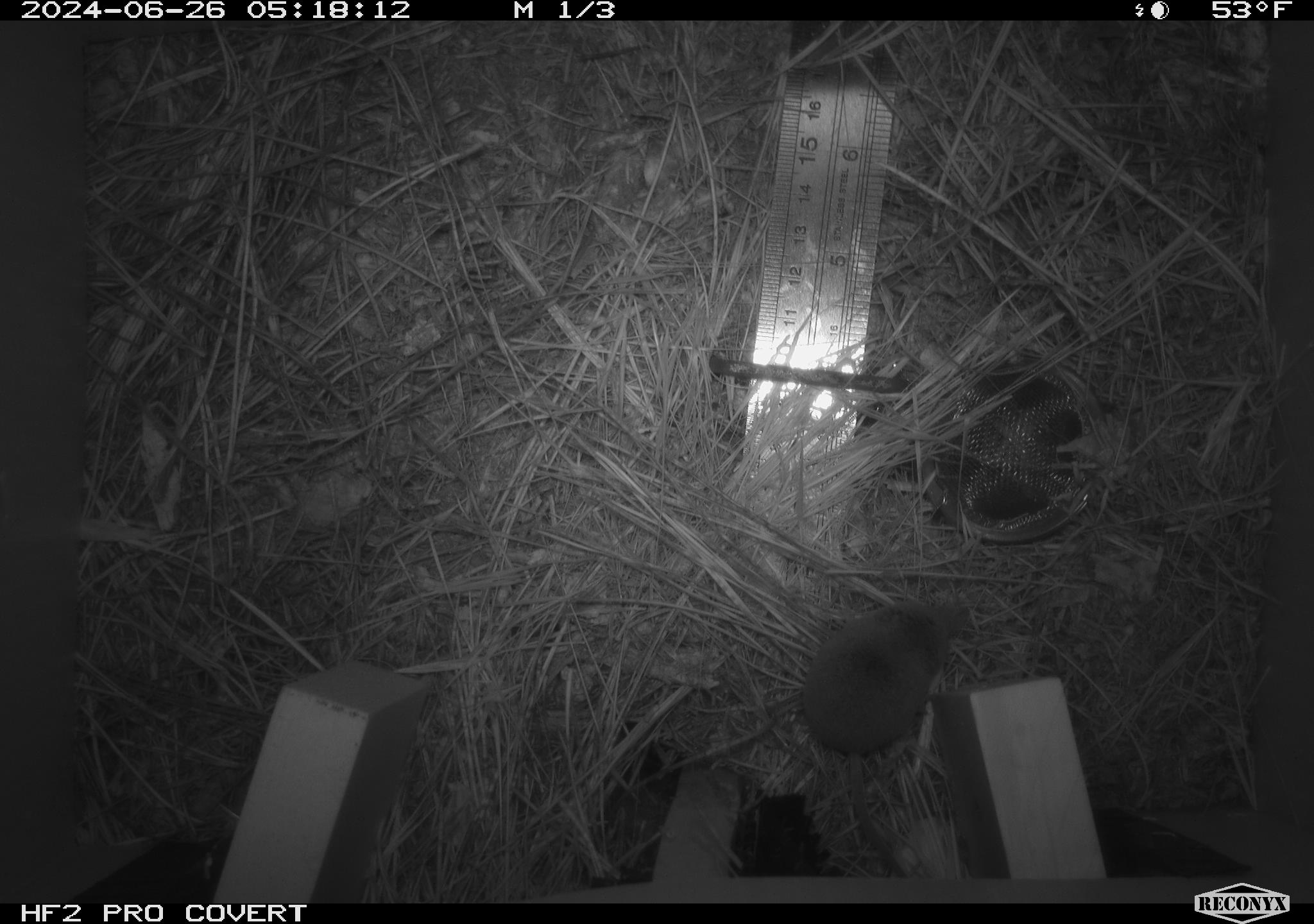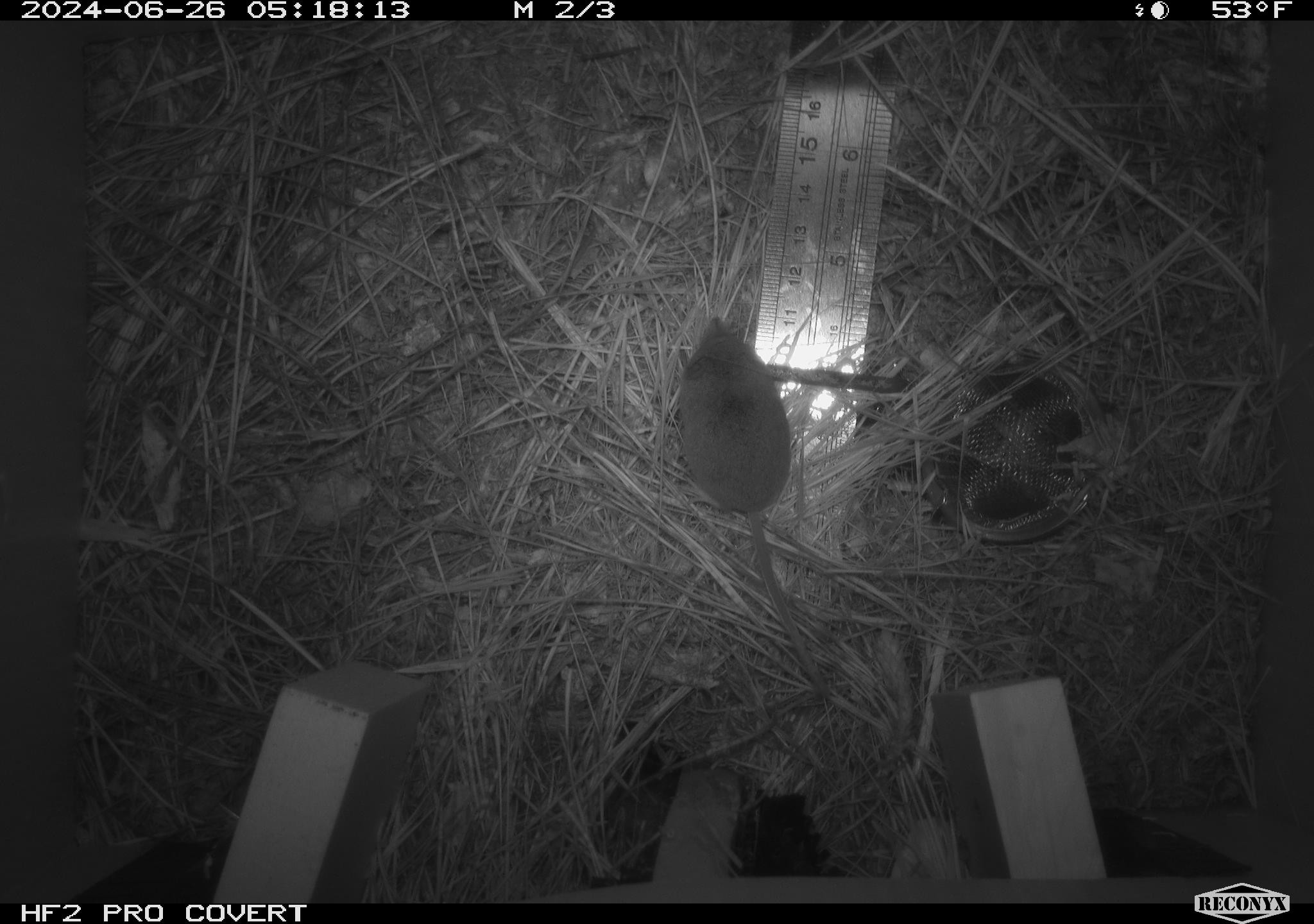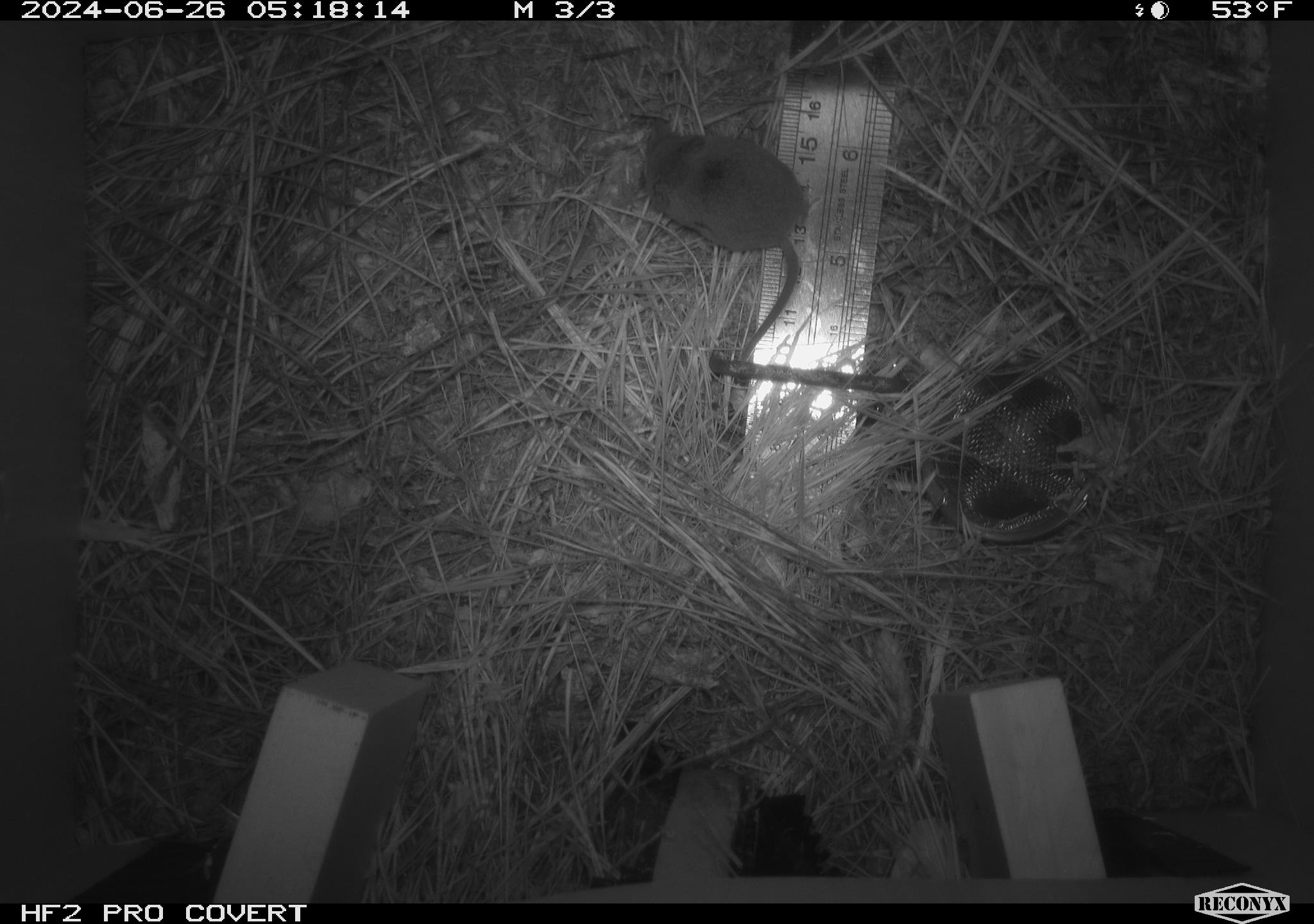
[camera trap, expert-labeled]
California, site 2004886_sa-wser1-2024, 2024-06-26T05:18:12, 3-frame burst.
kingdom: Animalia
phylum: Chordata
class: Mammalia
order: Eulipotyphla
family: Soricidae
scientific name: Soricidae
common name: shrews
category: soricidae family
Soricidae family (shrews) (Soricidae).